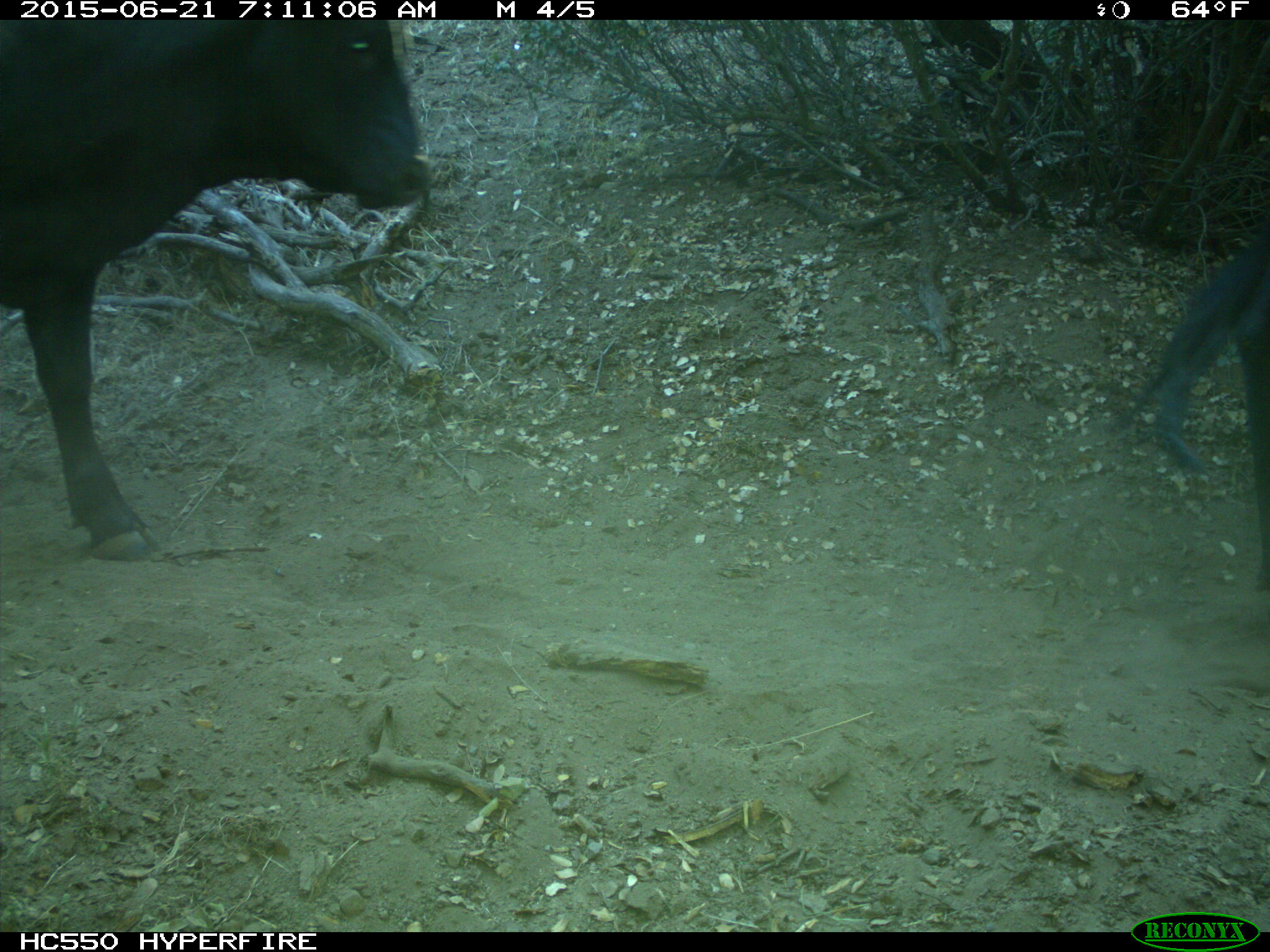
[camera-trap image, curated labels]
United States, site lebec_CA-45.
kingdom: Animalia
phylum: Chordata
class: Mammalia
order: Artiodactyla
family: Bovidae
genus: Bos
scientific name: Bos taurus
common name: domestic cow